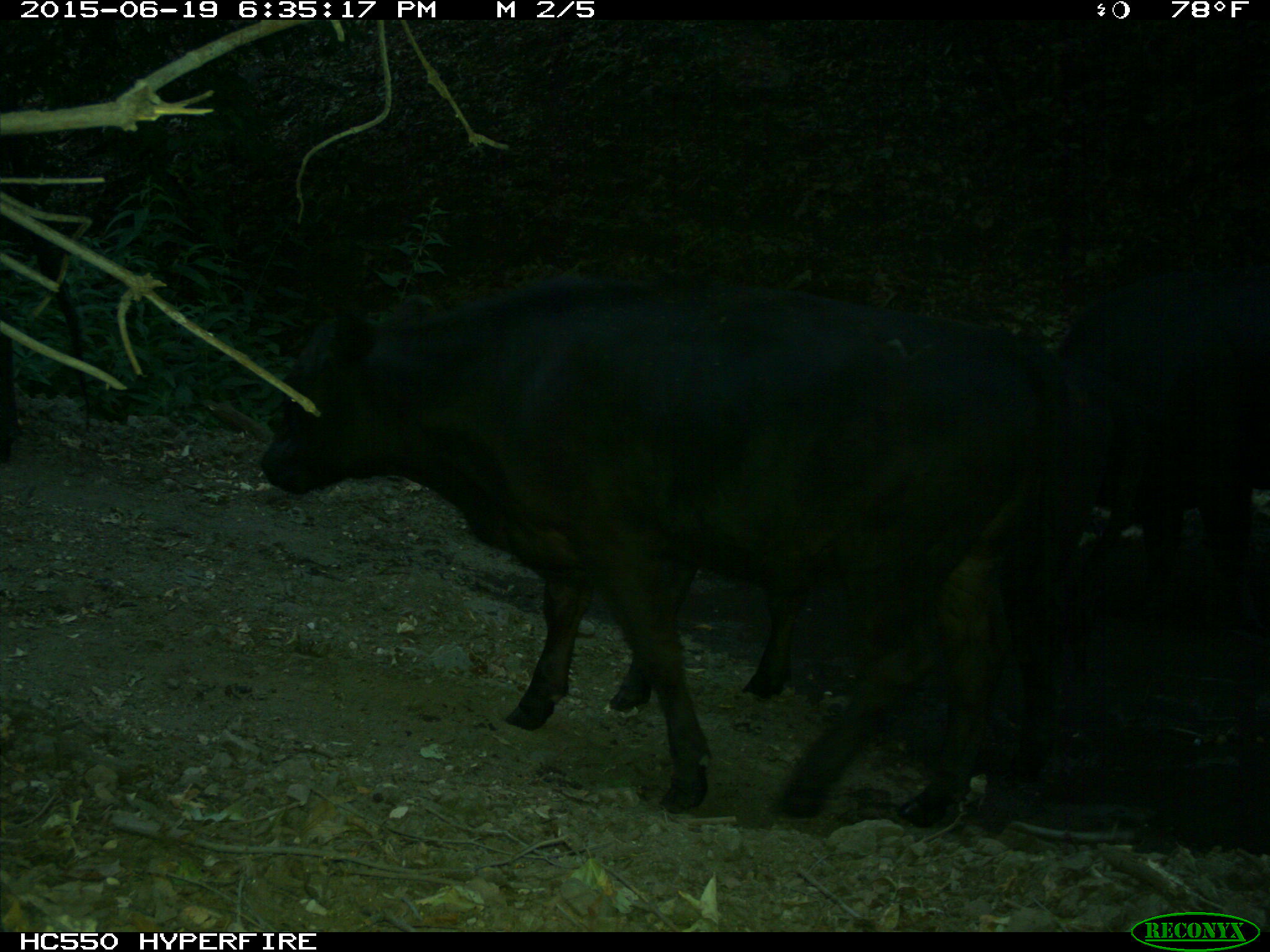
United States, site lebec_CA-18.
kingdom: Animalia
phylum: Chordata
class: Mammalia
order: Artiodactyla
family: Bovidae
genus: Bos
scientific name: Bos taurus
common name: domestic cow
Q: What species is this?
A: Bos taurus (domestic cow).